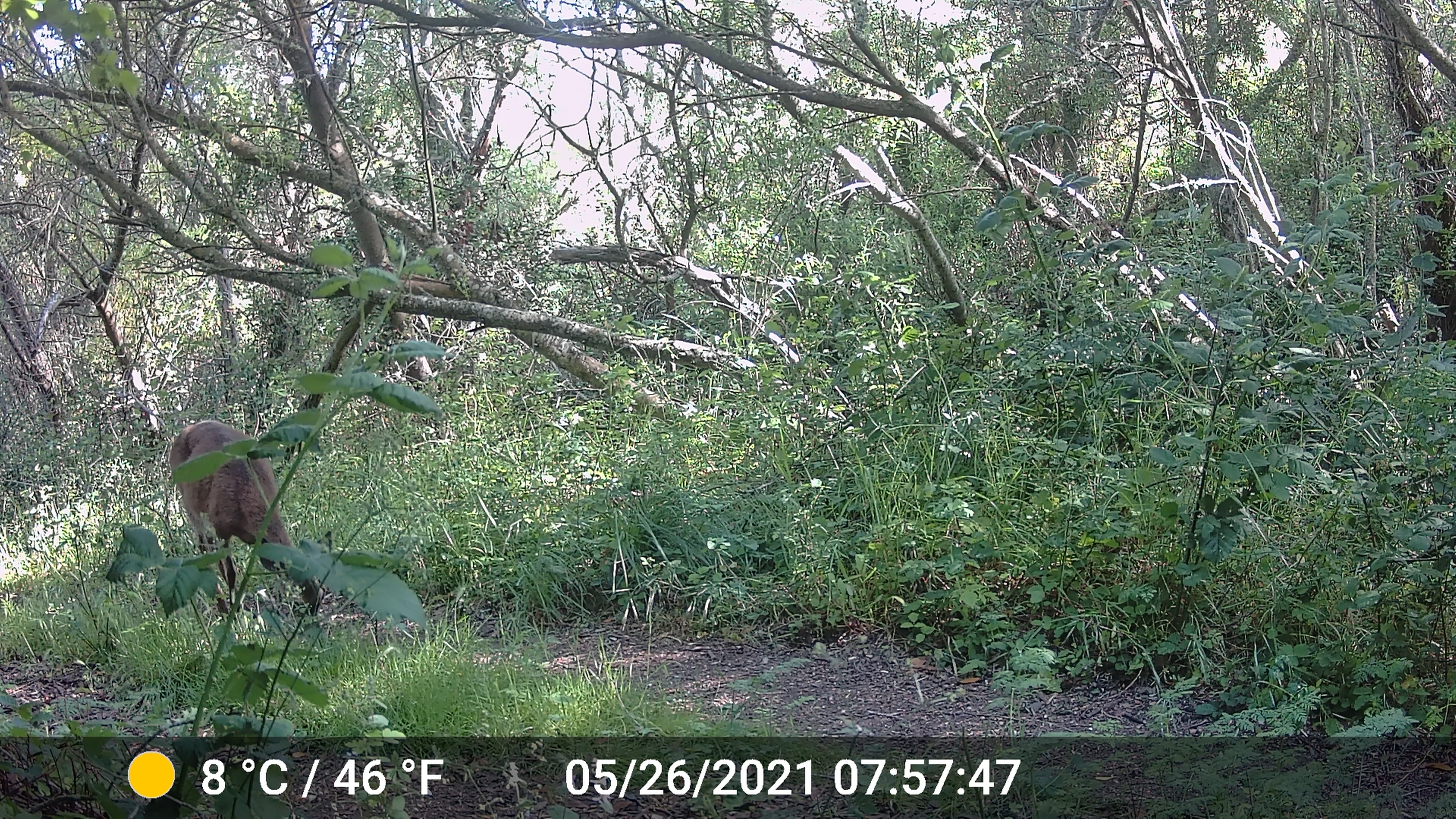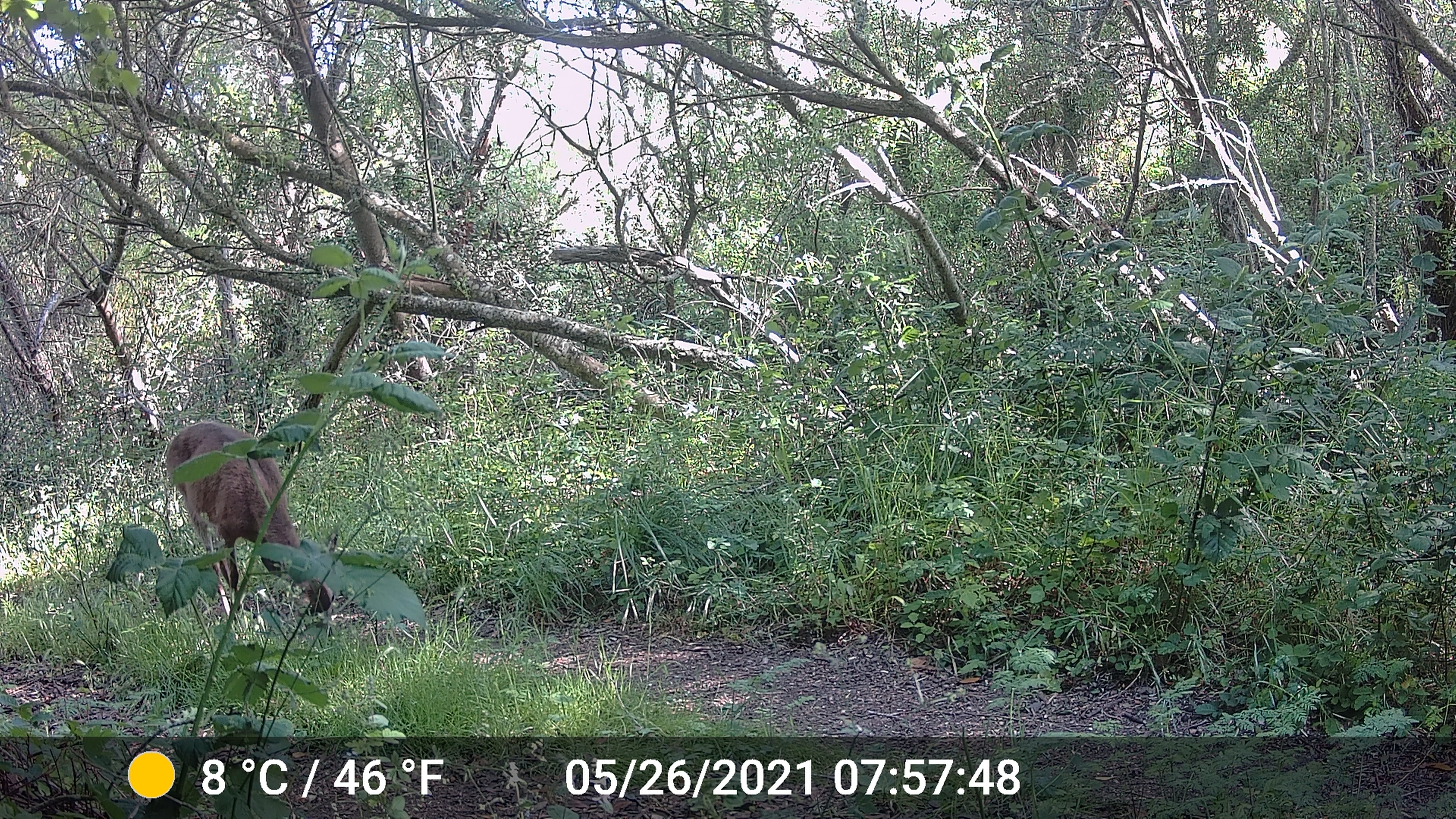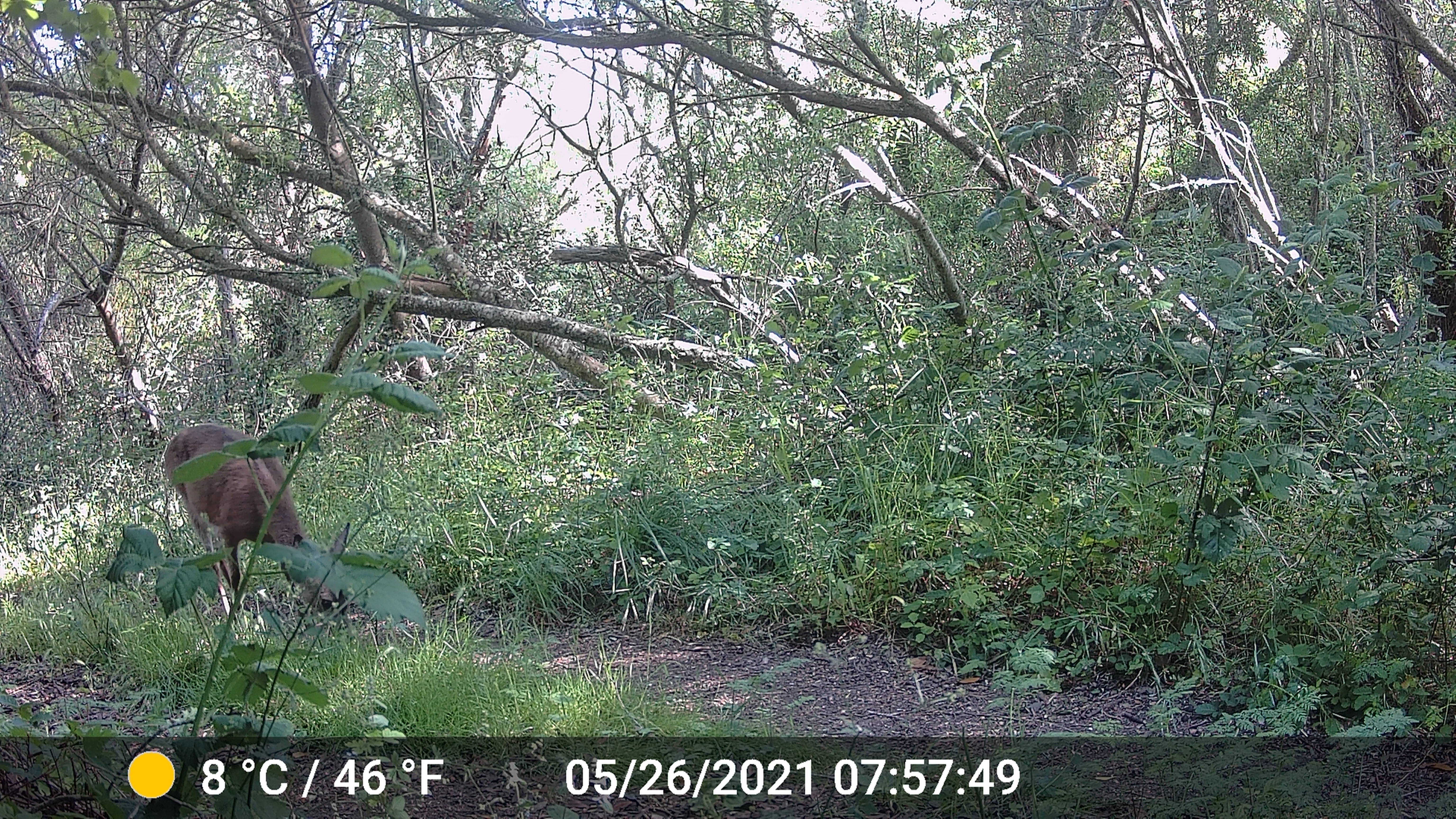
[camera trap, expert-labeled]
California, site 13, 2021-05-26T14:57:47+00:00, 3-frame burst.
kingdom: Animalia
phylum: Chordata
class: Mammalia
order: Artiodactyla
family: Cervidae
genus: Odocoileus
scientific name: Odocoileus hemionus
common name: mule deer